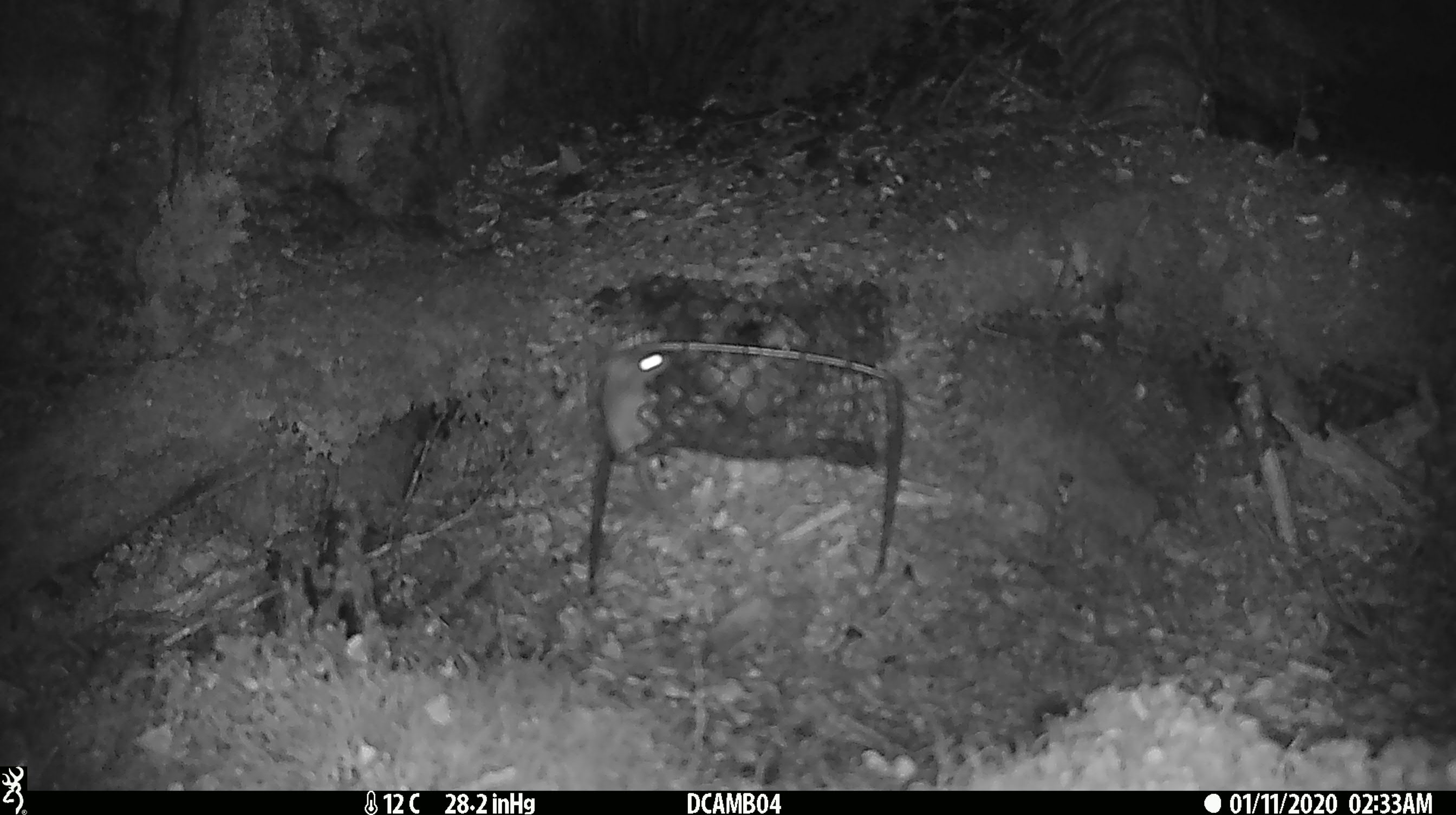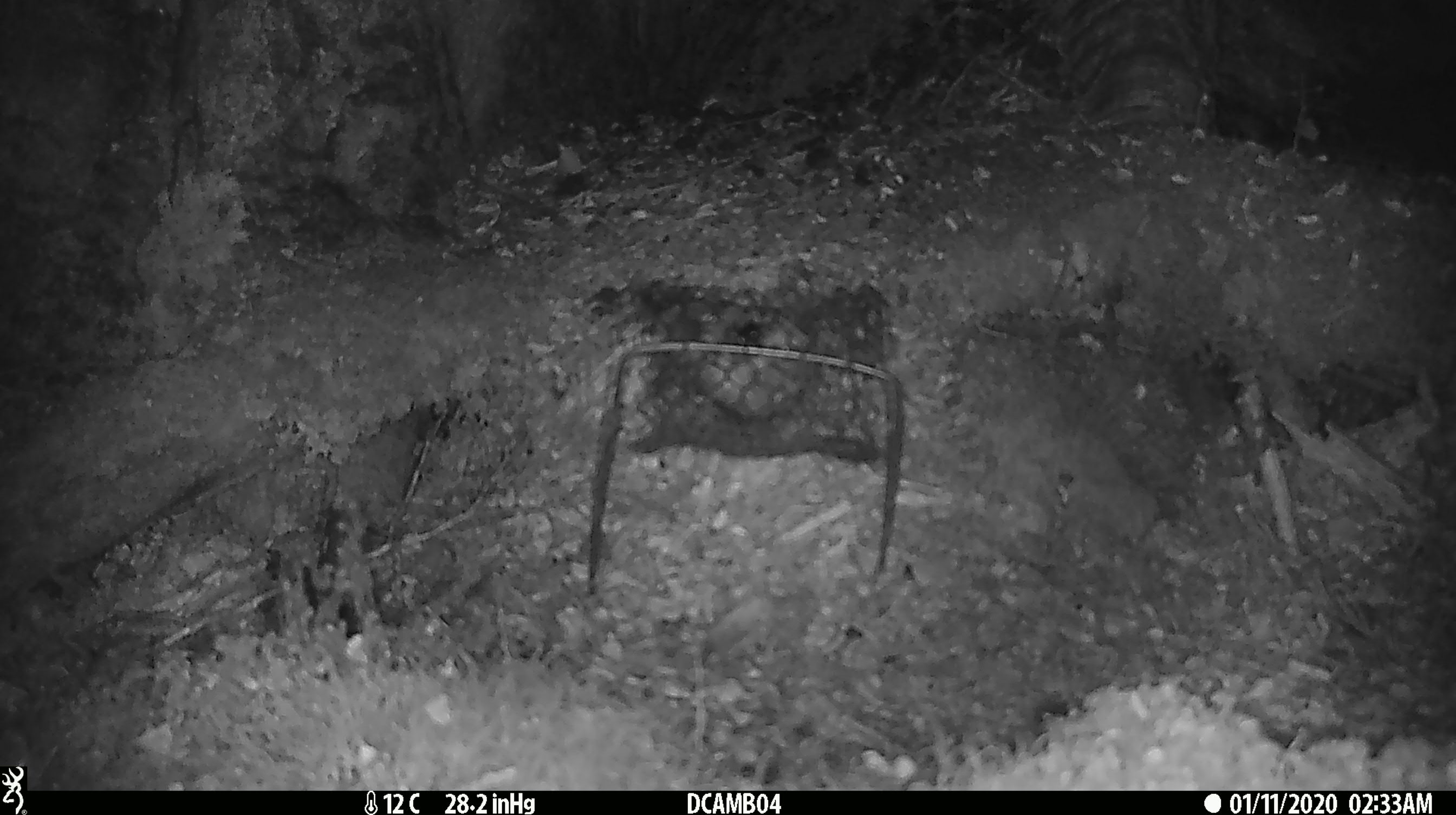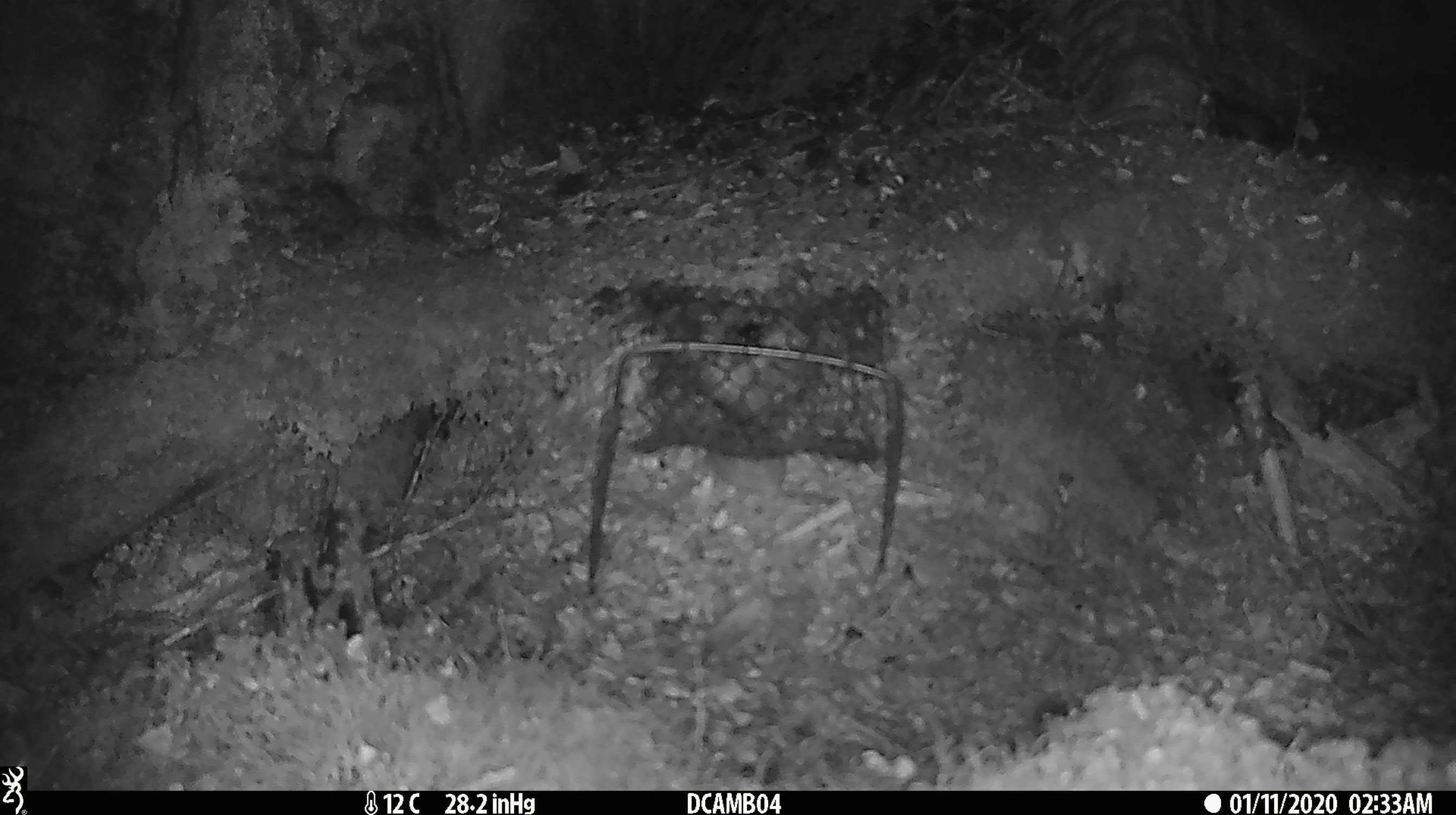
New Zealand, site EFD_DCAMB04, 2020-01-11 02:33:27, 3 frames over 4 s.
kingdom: Animalia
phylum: Chordata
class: Mammalia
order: Rodentia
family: Muridae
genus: Mus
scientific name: Mus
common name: mouse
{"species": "mouse (Mus)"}